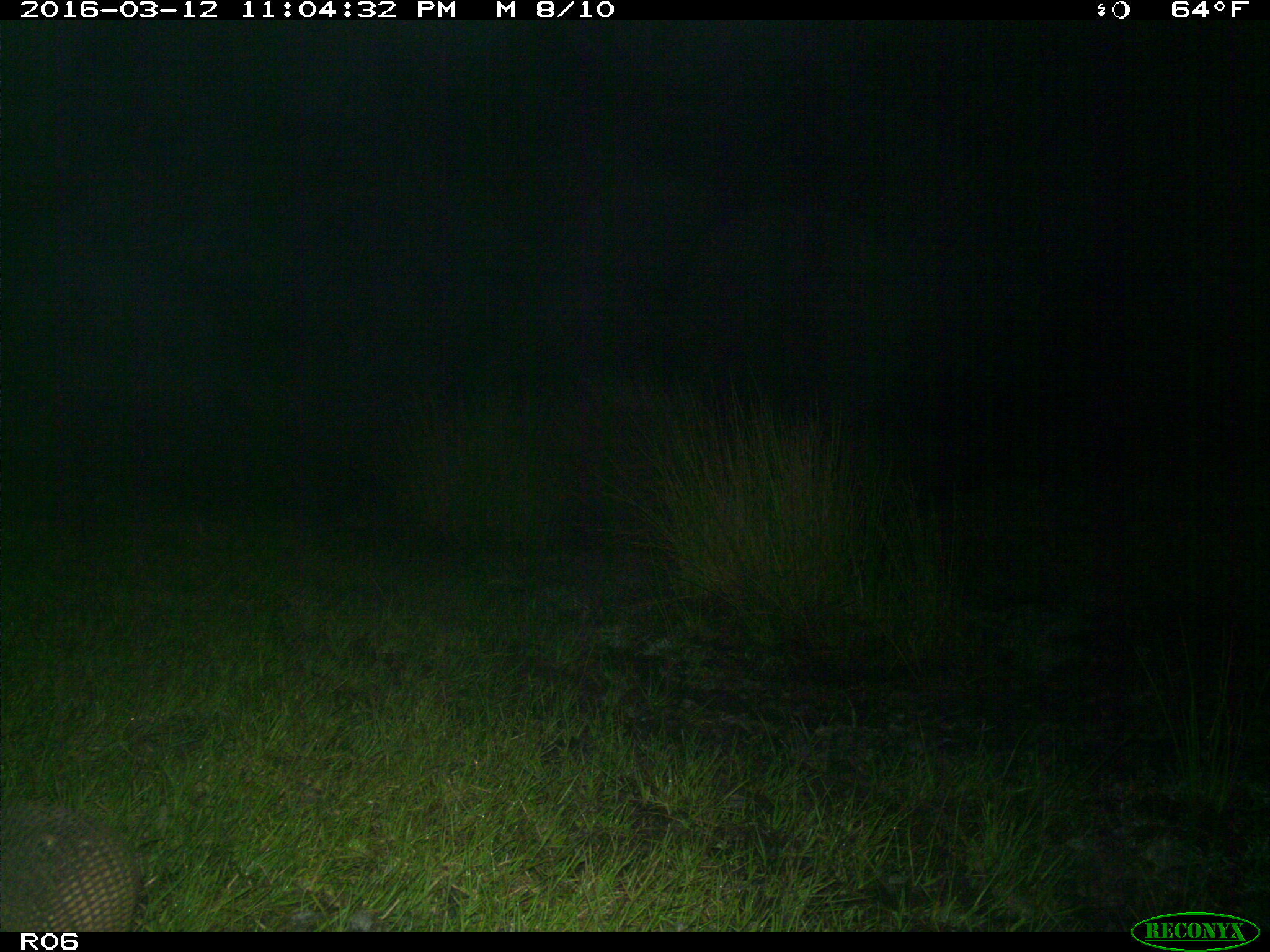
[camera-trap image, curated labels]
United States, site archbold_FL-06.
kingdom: Animalia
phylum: Chordata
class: Mammalia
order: Cingulata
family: Dasypodidae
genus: Dasypus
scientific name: Dasypus novemcinctus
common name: nine-banded armadillo